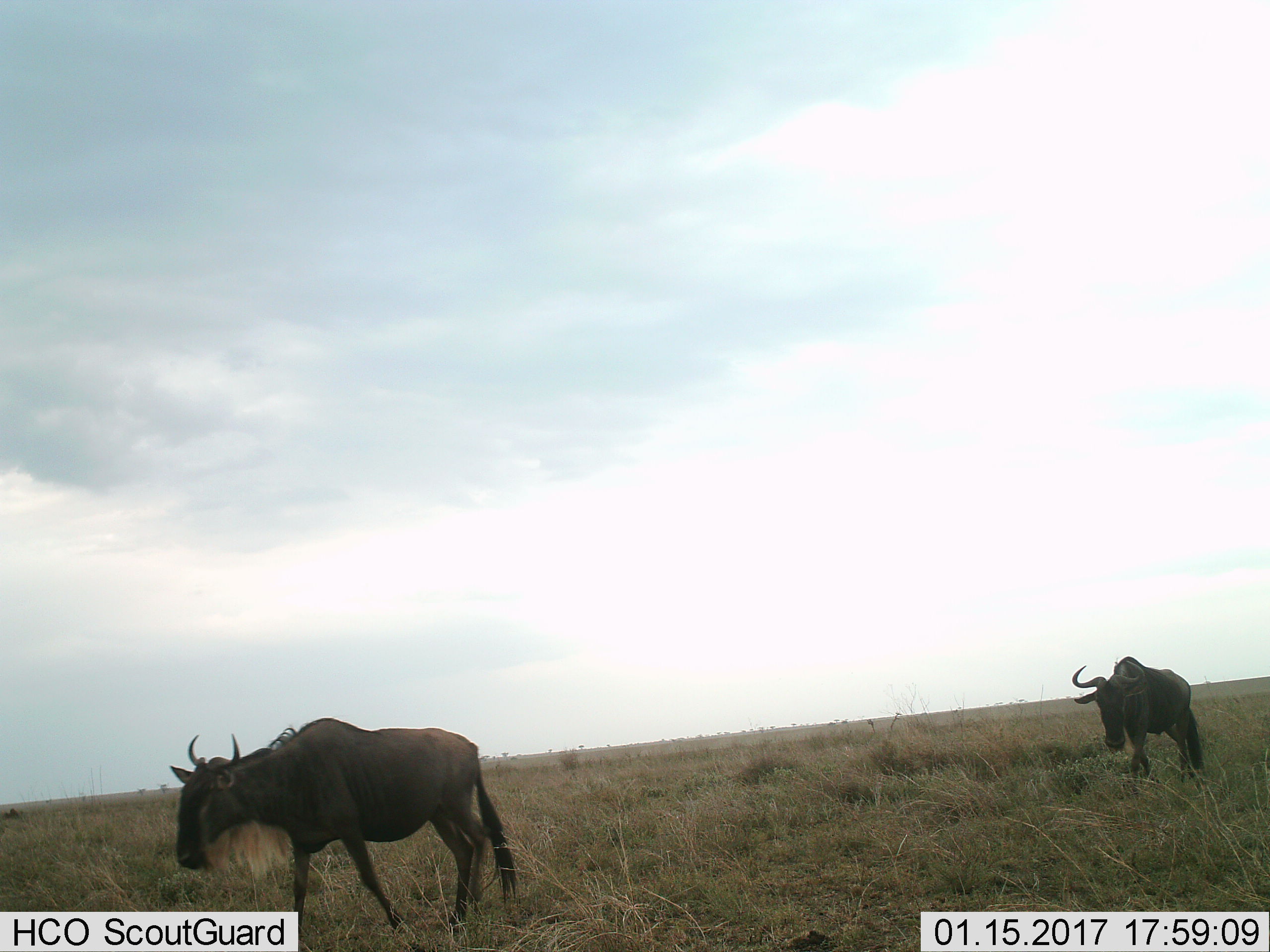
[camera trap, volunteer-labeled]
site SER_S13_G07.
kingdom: Animalia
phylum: Chordata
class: Mammalia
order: Artiodactyla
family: Bovidae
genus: Connochaetes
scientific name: Connochaetes taurinus taurinus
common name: blue wildebeest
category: wildebeestblue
Wildebeestblue (blue wildebeest) (Connochaetes taurinus taurinus), count 2. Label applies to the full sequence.